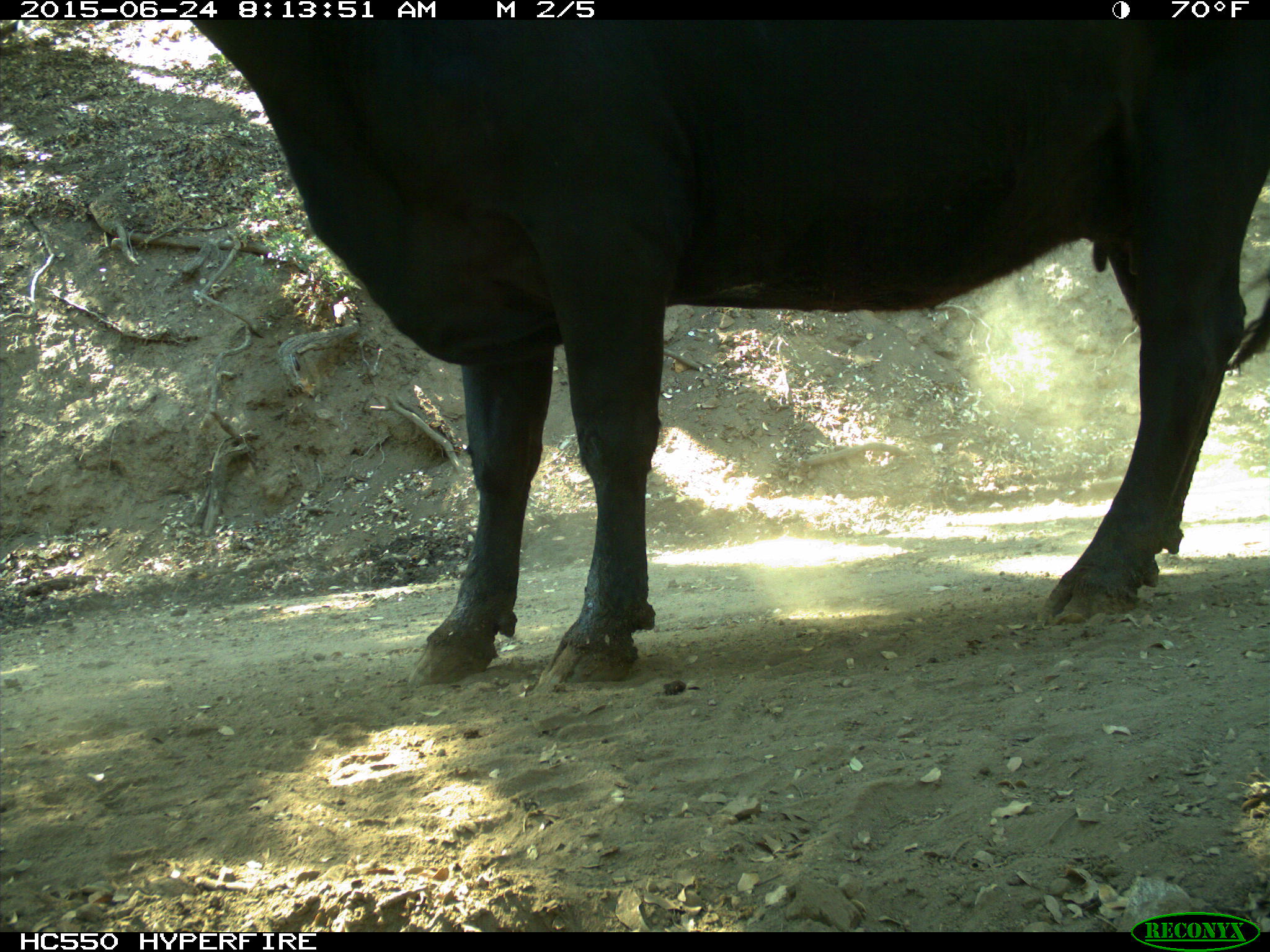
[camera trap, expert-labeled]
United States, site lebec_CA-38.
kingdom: Animalia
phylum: Chordata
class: Mammalia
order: Artiodactyla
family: Bovidae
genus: Bos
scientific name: Bos taurus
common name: domestic cow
Bos taurus (domestic cow).